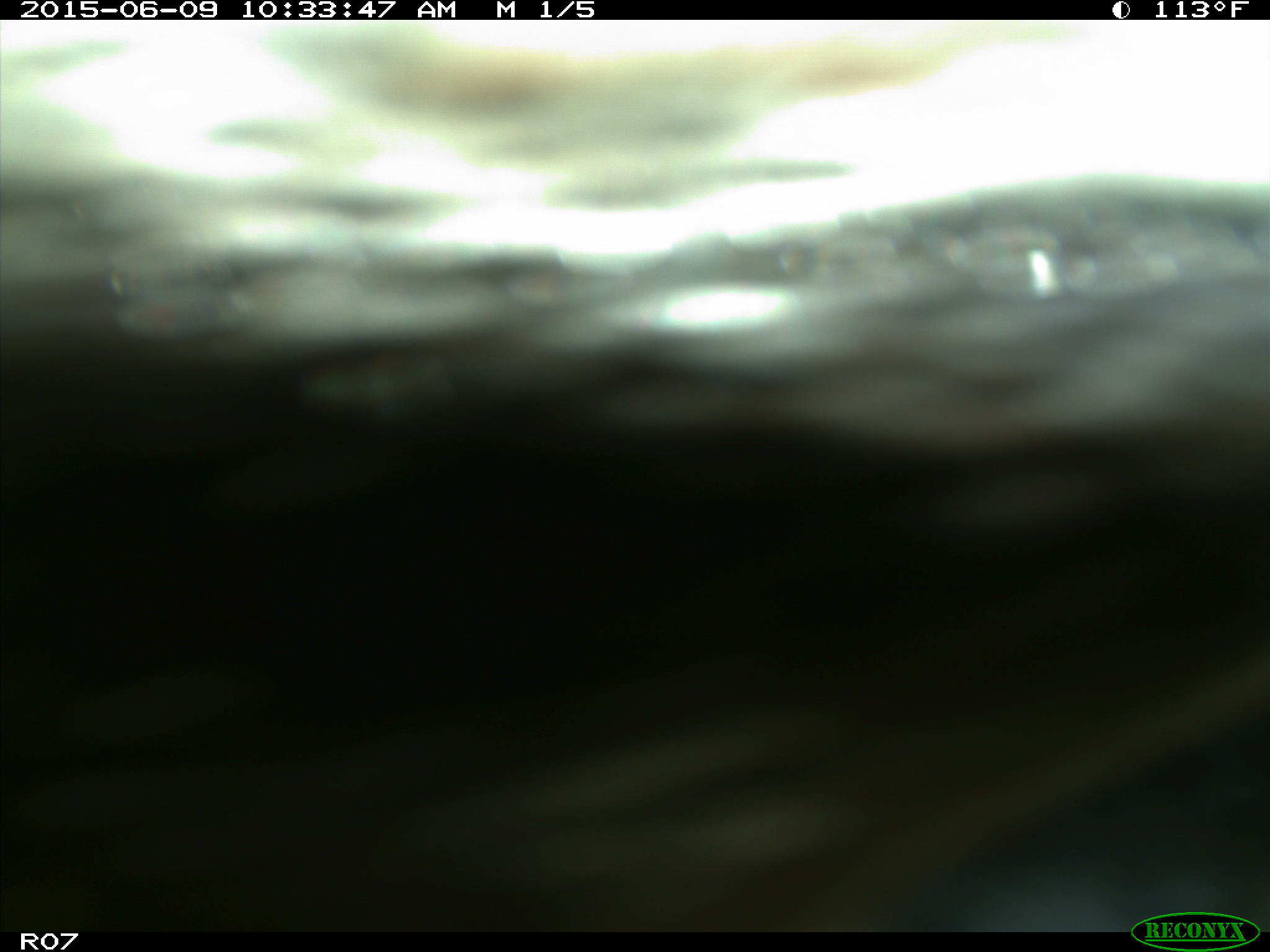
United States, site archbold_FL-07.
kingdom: Animalia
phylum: Chordata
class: Mammalia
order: Artiodactyla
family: Bovidae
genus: Bos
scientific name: Bos taurus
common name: domestic cow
Bos taurus (domestic cow).